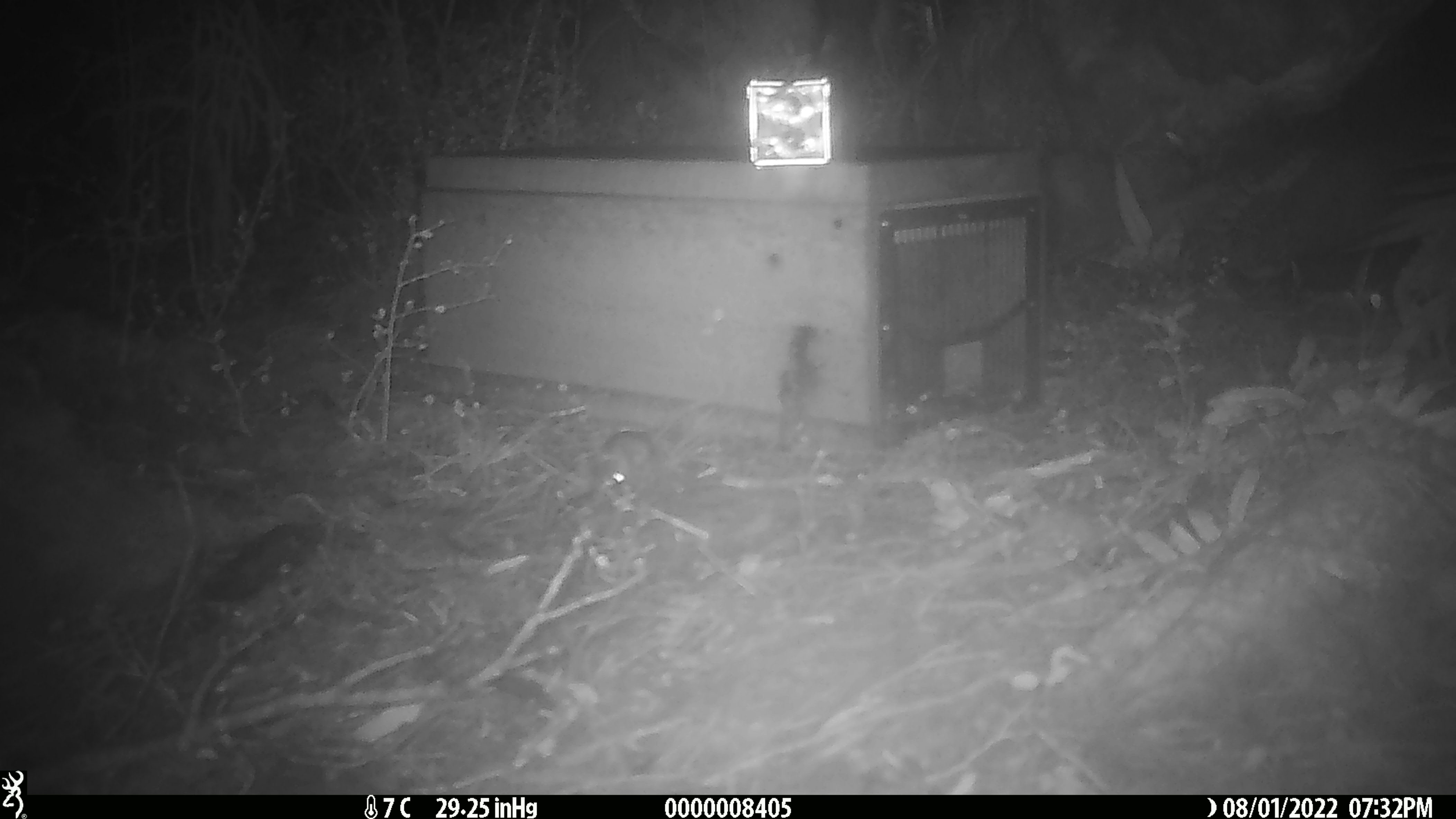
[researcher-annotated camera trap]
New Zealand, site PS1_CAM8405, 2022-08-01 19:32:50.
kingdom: Animalia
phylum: Chordata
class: Mammalia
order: Rodentia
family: Muridae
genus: Mus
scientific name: Mus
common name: mouse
Mouse (Mus).